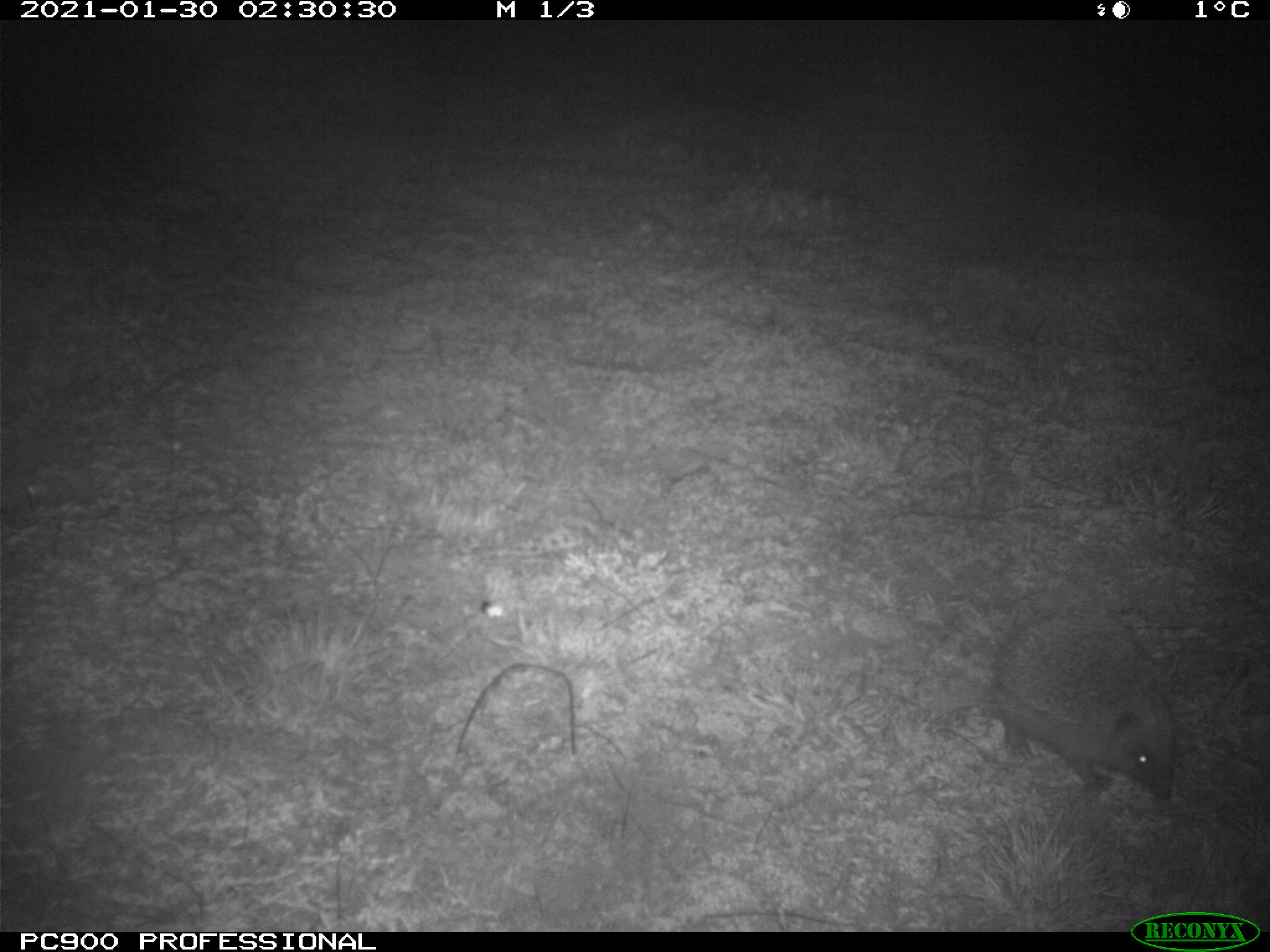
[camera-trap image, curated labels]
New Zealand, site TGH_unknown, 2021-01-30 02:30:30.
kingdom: Animalia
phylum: Chordata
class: Mammalia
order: Eulipotyphla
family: Erinaceidae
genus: Erinaceus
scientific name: Erinaceus europaeus europaeus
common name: european hedgehog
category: hedgehog